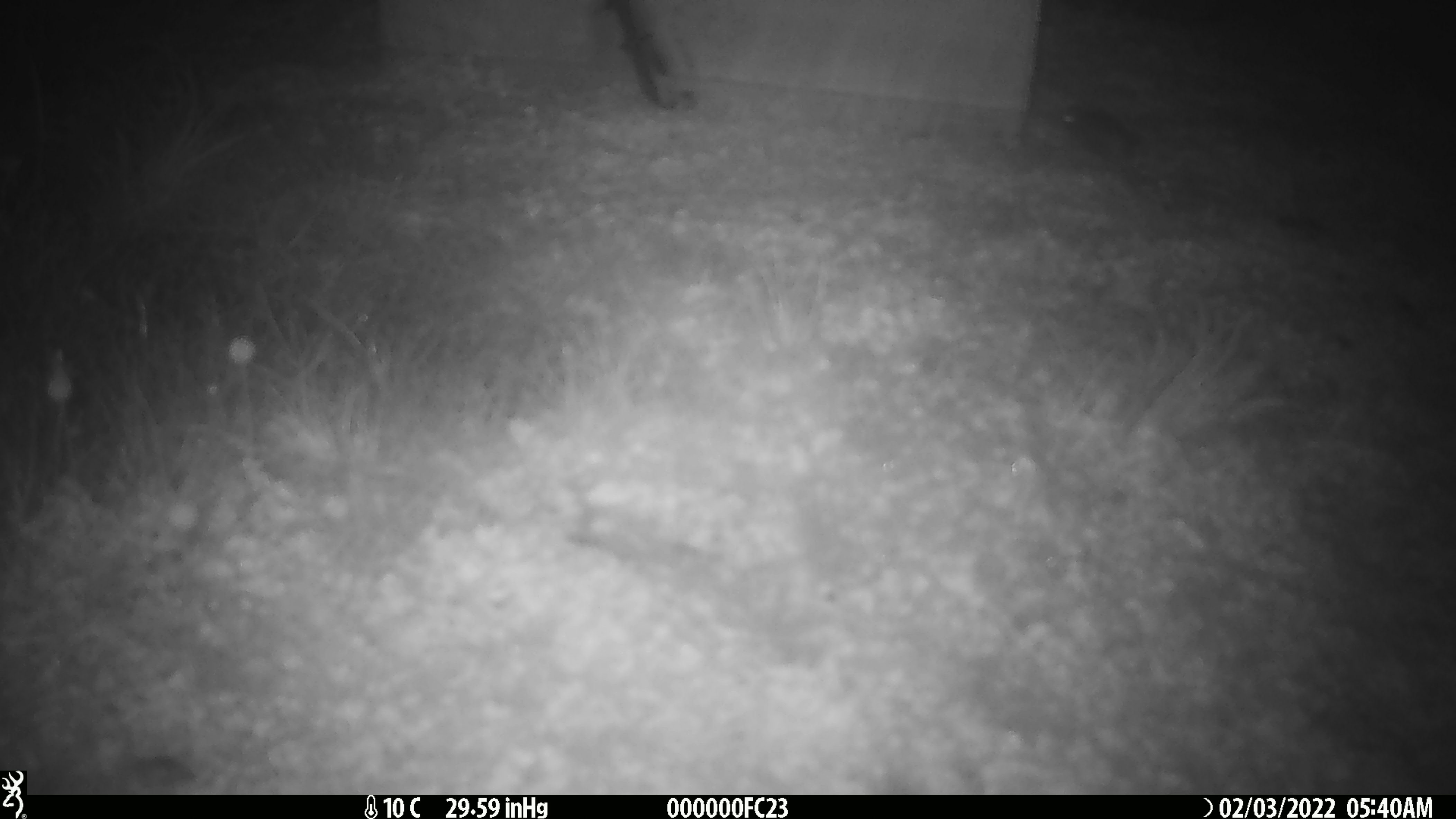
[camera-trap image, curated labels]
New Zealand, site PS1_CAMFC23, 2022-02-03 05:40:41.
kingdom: Animalia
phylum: Chordata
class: Mammalia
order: Rodentia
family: Muridae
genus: Mus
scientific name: Mus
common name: mouse